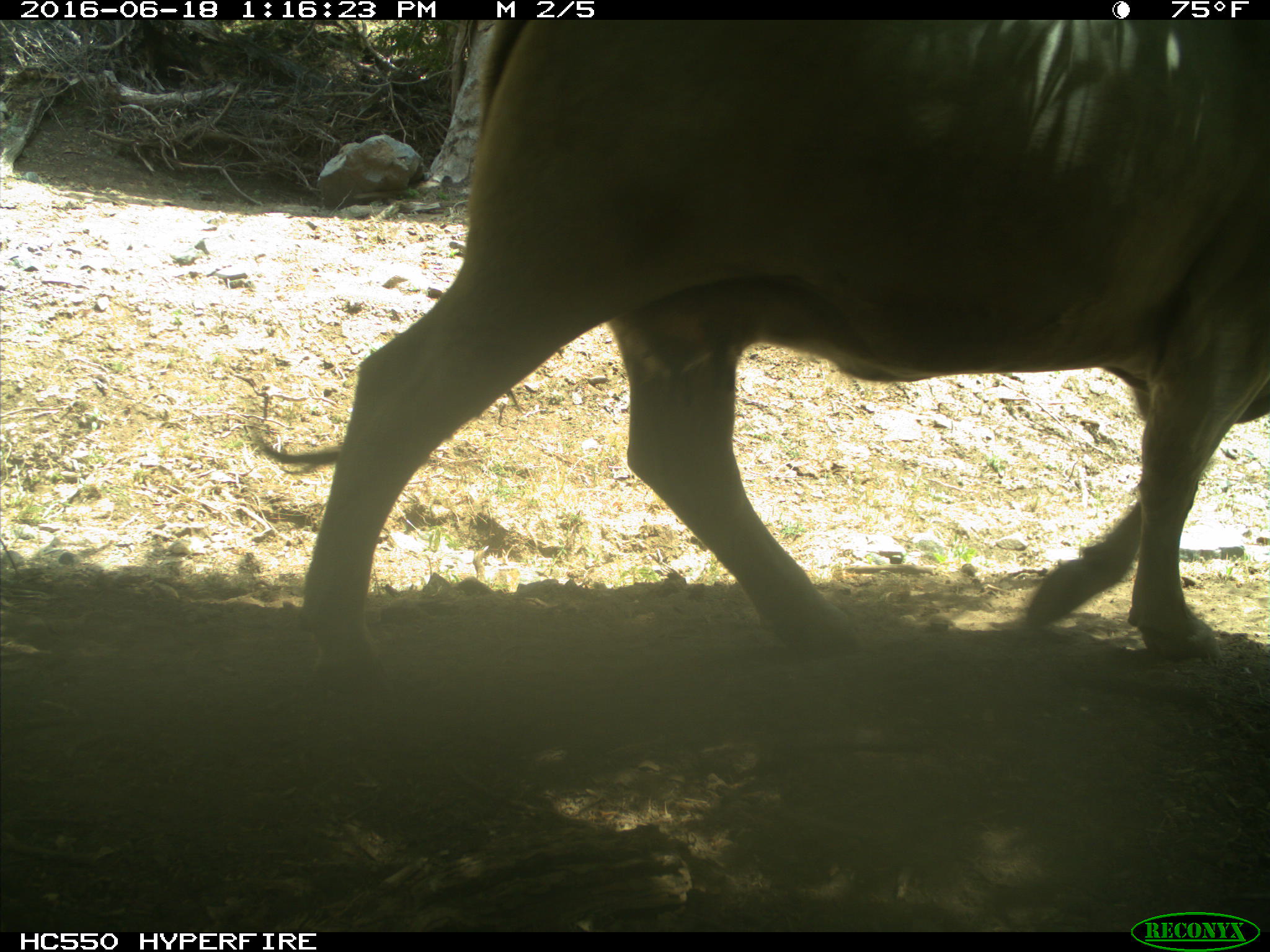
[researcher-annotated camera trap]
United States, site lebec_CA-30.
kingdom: Animalia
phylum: Chordata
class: Mammalia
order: Artiodactyla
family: Bovidae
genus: Bos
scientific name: Bos taurus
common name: domestic cow